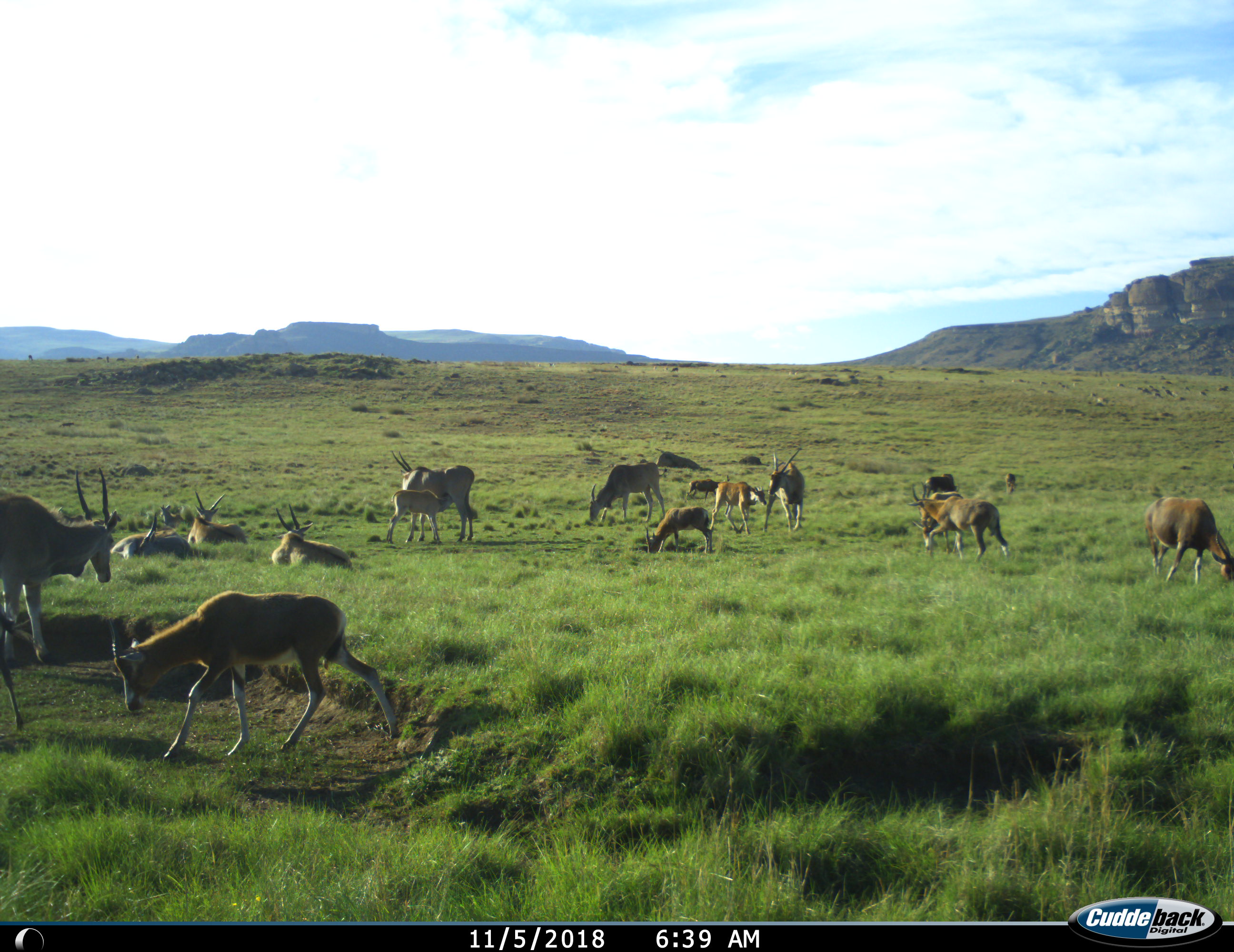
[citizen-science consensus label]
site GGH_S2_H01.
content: unidentified animal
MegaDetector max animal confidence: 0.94